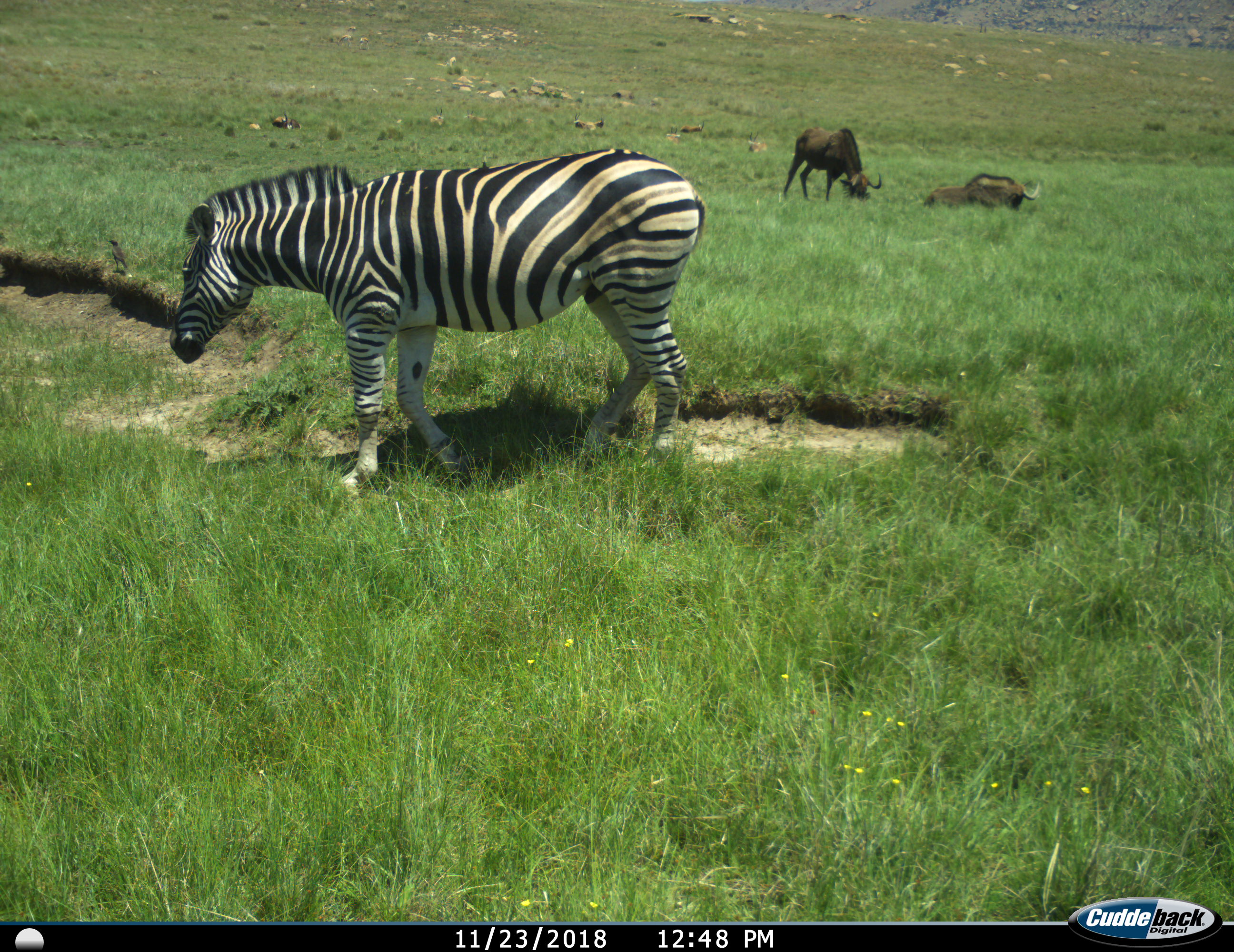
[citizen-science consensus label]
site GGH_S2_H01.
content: unidentified animal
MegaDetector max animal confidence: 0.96